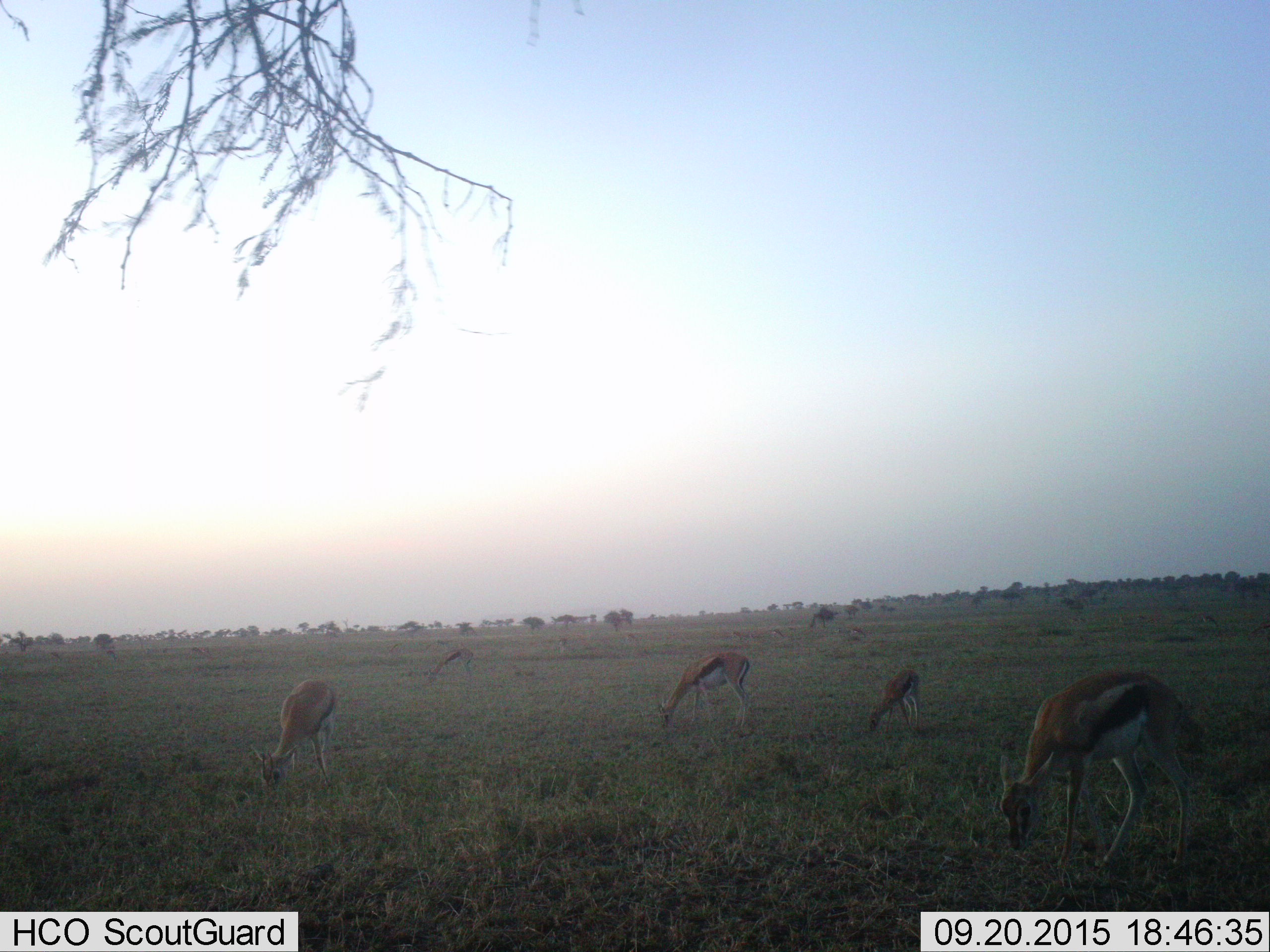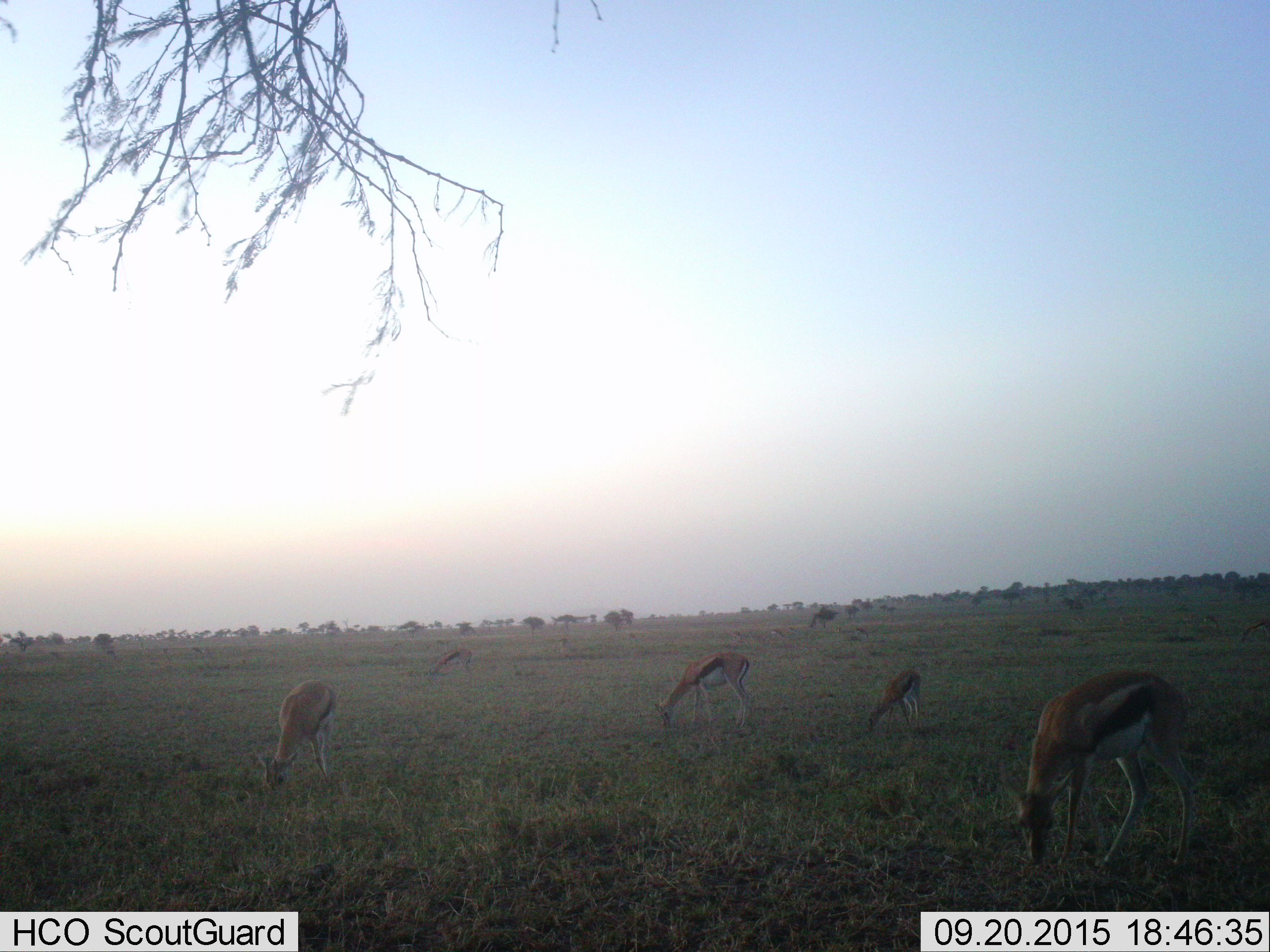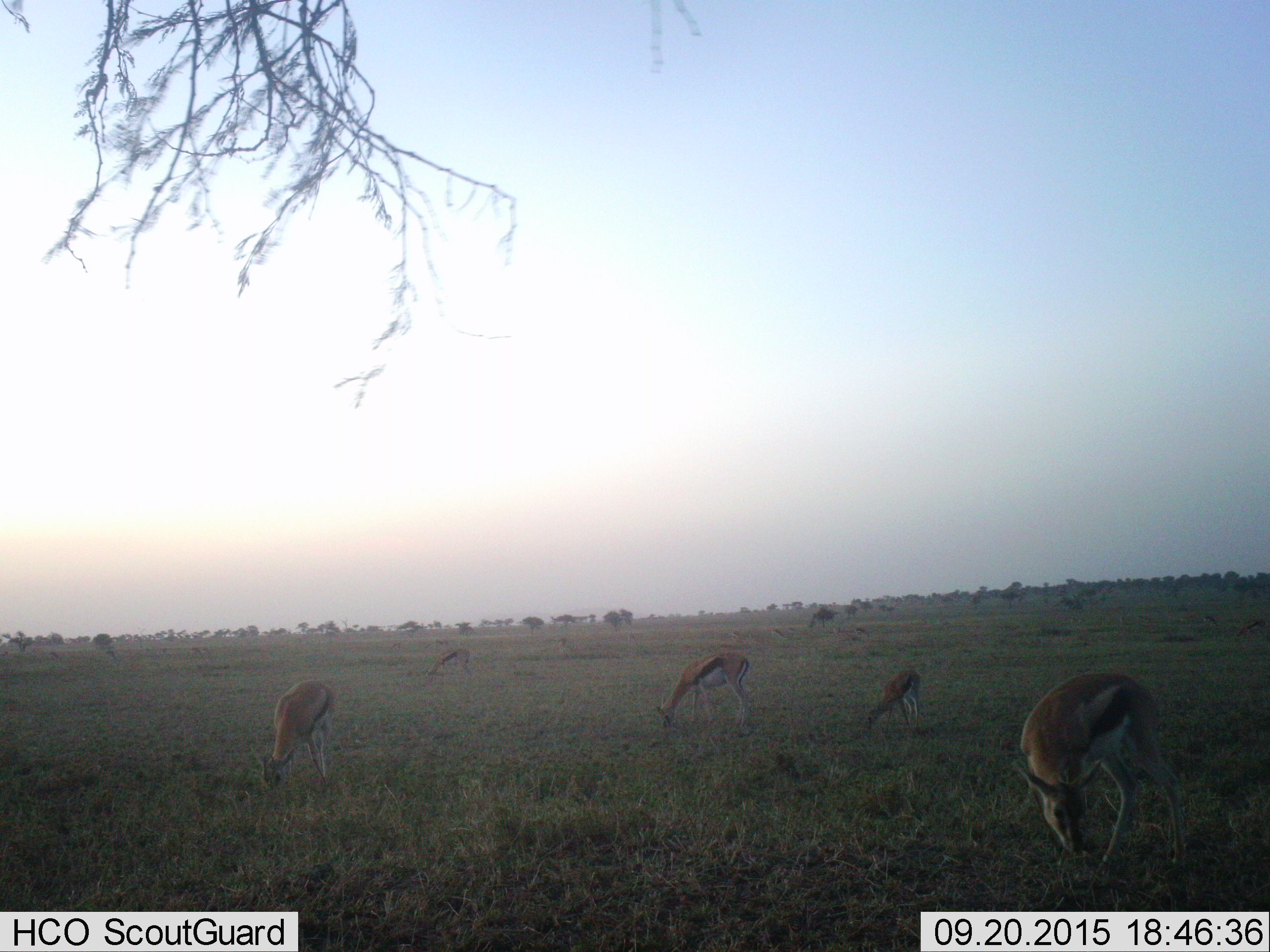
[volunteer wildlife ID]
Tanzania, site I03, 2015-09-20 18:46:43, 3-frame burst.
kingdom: Animalia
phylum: Chordata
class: Mammalia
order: Artiodactyla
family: Bovidae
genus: Eudorcas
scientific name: Eudorcas thomsonii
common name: thomson's gazelle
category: gazellethomsons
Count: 6.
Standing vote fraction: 38%.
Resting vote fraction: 0%.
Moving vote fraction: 12%.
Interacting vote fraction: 0%.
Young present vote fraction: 38%.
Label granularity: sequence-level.